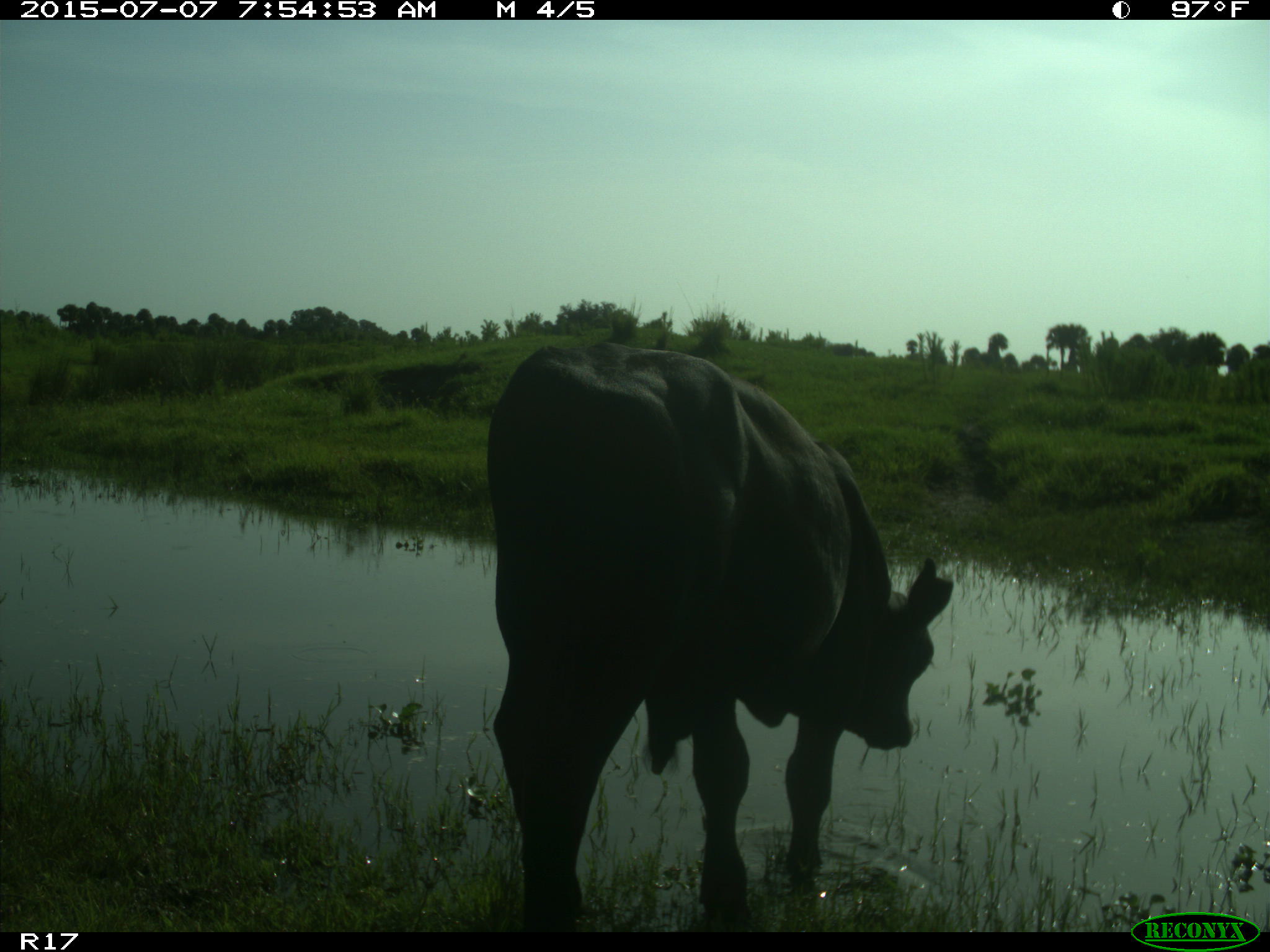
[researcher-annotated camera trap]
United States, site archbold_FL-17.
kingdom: Animalia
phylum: Chordata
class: Mammalia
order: Artiodactyla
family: Bovidae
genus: Bos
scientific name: Bos taurus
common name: domestic cow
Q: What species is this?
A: Bos taurus (domestic cow).